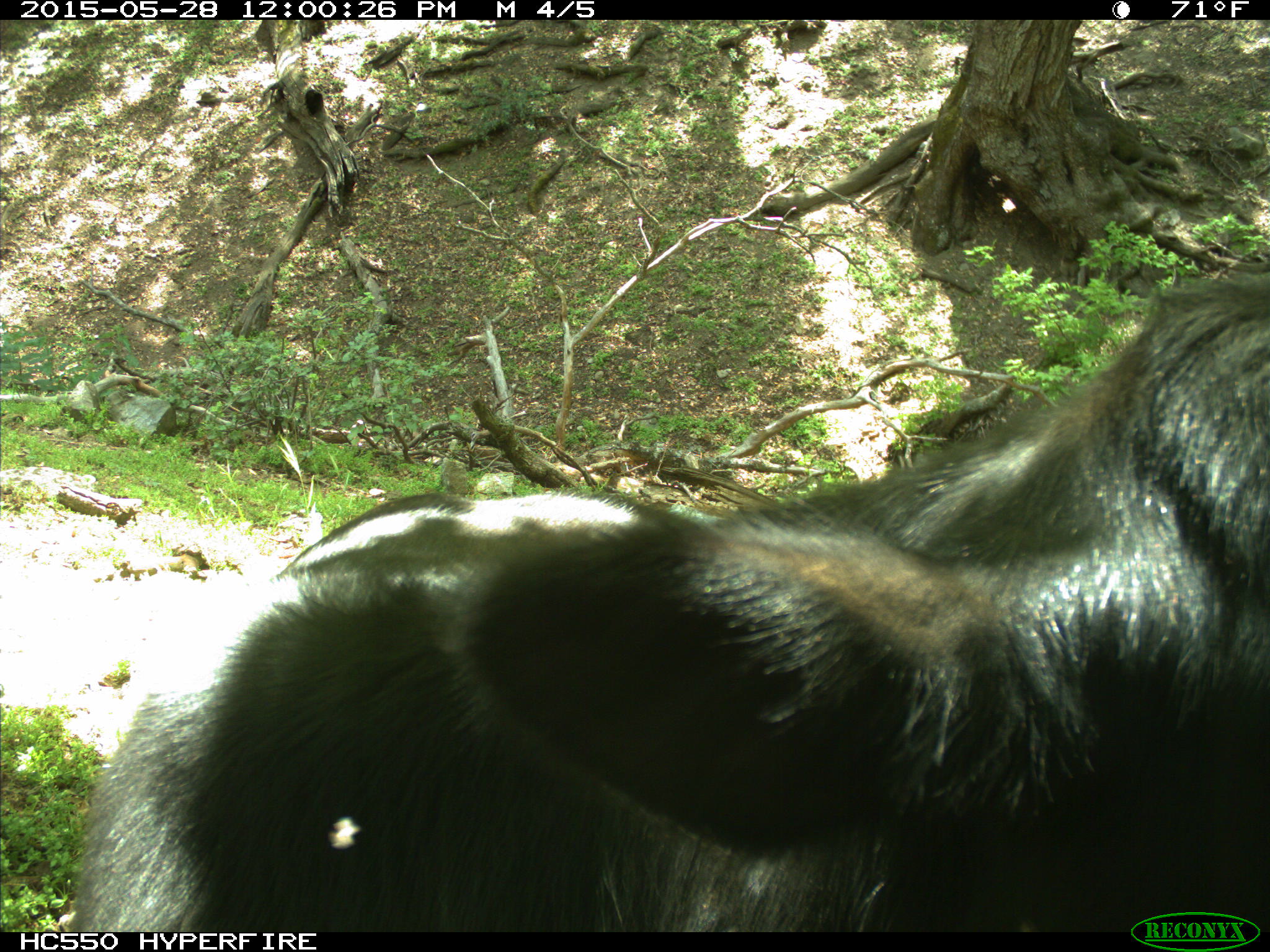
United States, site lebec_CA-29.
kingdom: Animalia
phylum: Chordata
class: Mammalia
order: Artiodactyla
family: Bovidae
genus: Bos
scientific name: Bos taurus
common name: domestic cow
Bos taurus (domestic cow).